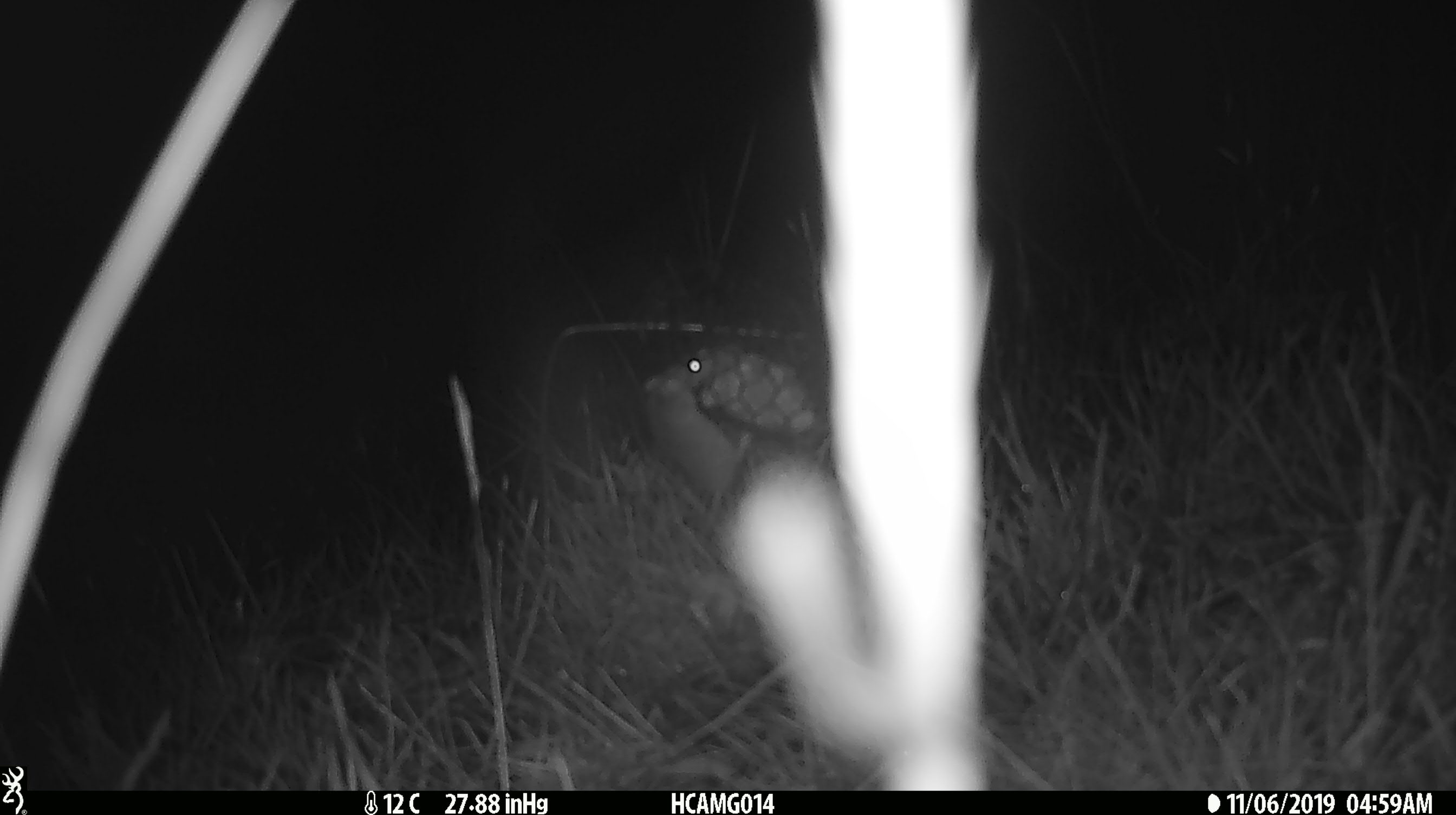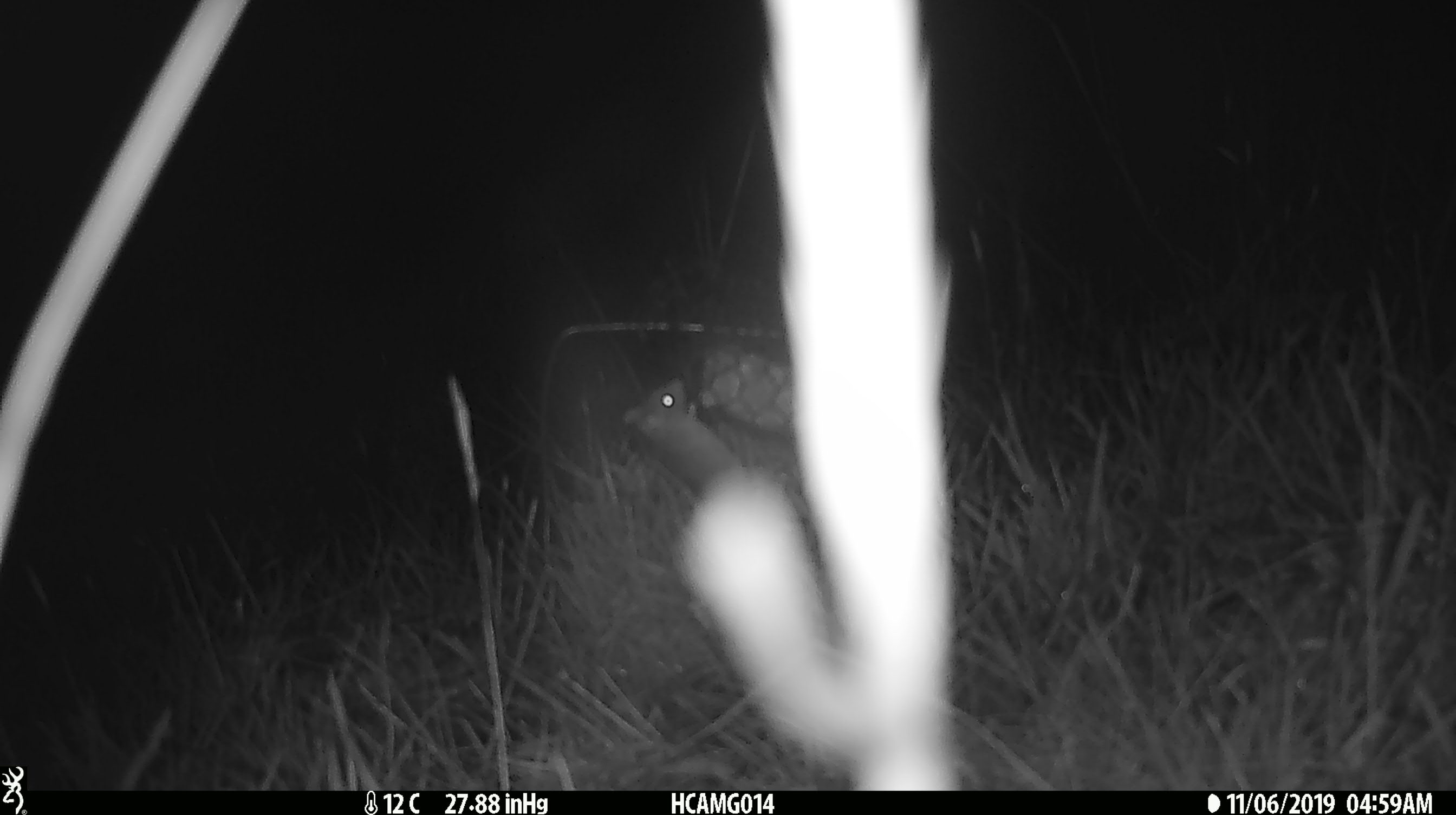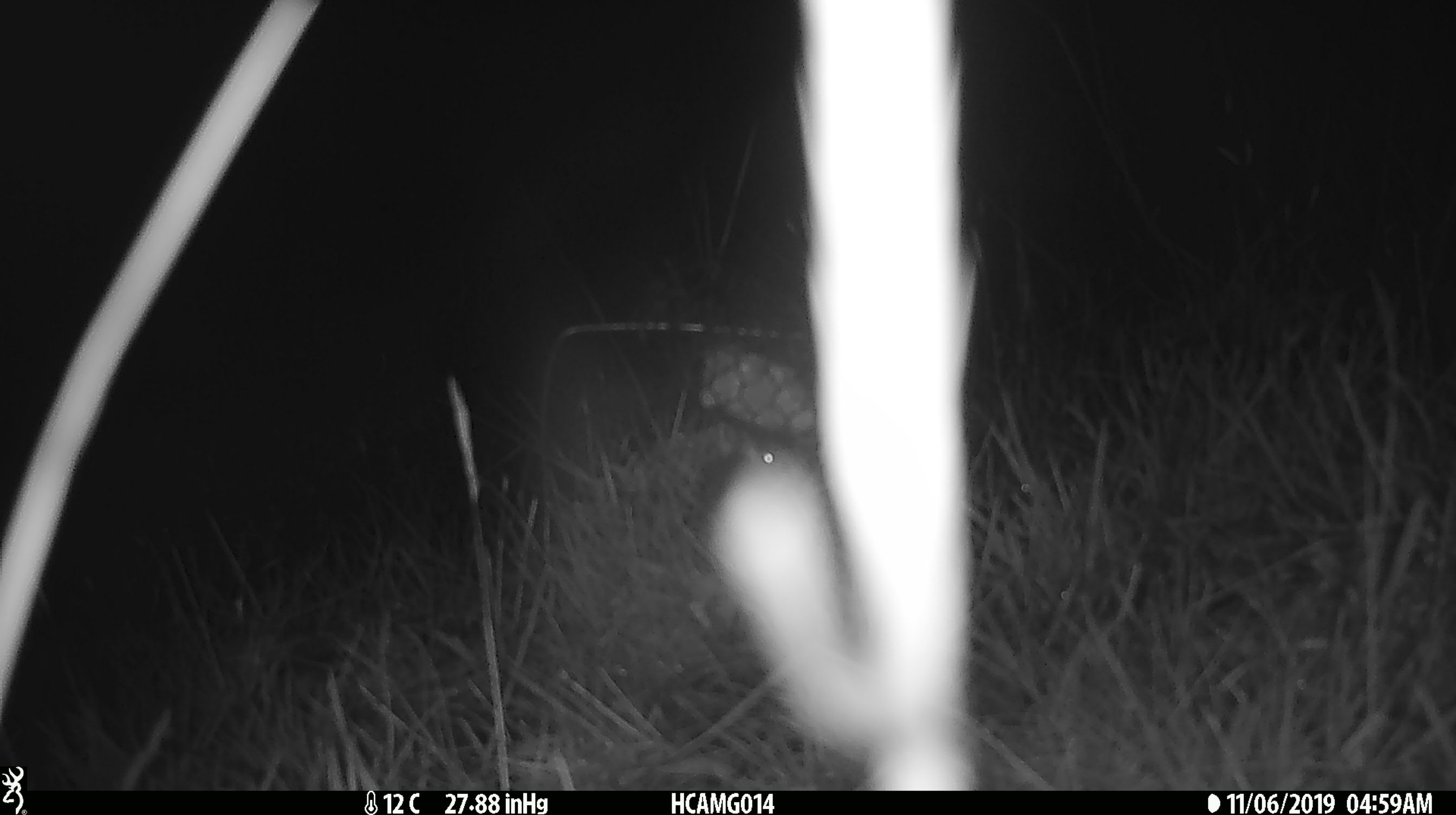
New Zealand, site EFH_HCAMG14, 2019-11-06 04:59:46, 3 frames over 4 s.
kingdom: Animalia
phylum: Chordata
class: Mammalia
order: Rodentia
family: Muridae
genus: Mus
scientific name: Mus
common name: mouse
Mouse (Mus).